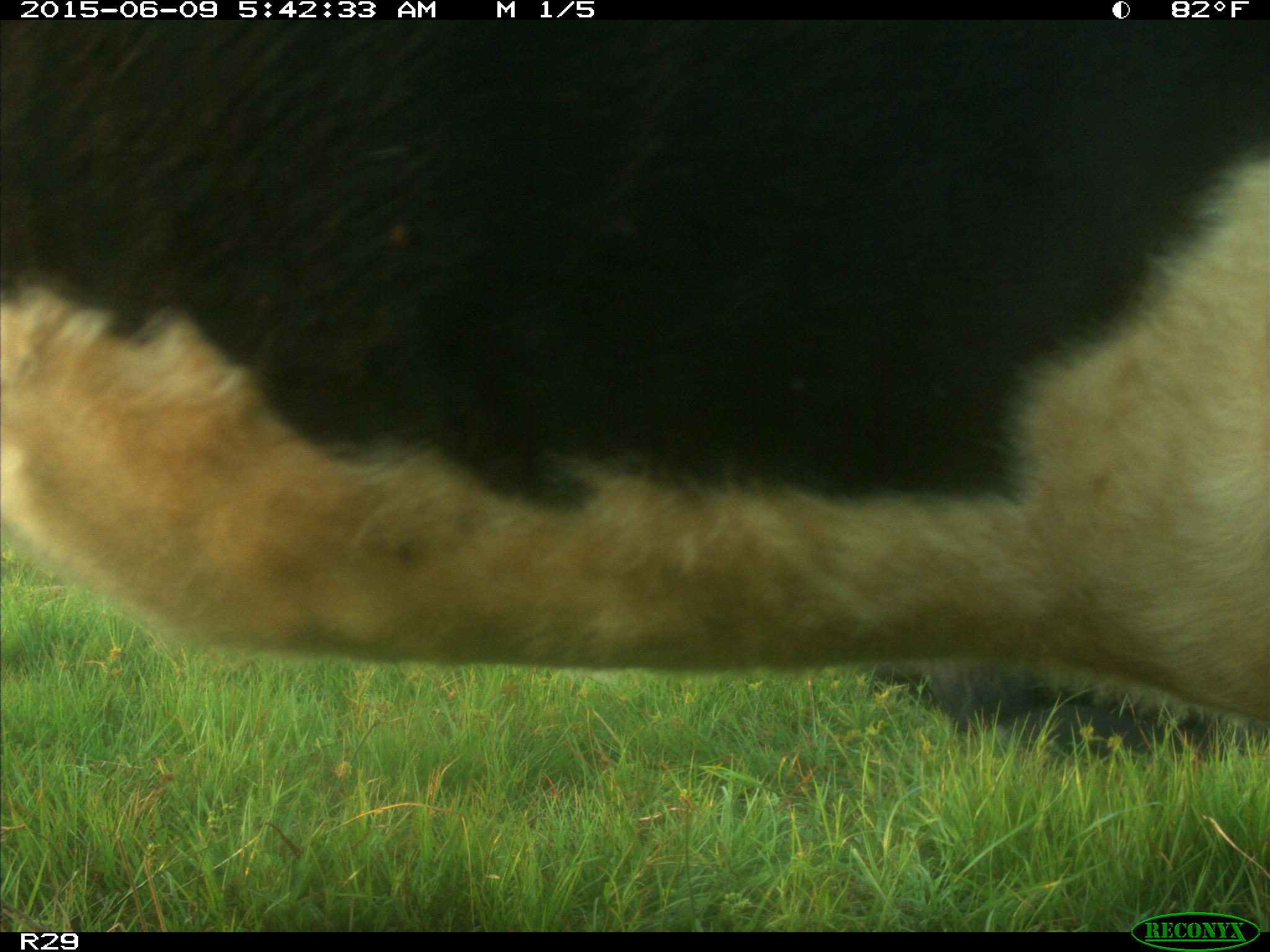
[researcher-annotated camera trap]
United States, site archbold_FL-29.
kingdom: Animalia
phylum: Chordata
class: Mammalia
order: Artiodactyla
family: Bovidae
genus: Bos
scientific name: Bos taurus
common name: domestic cow